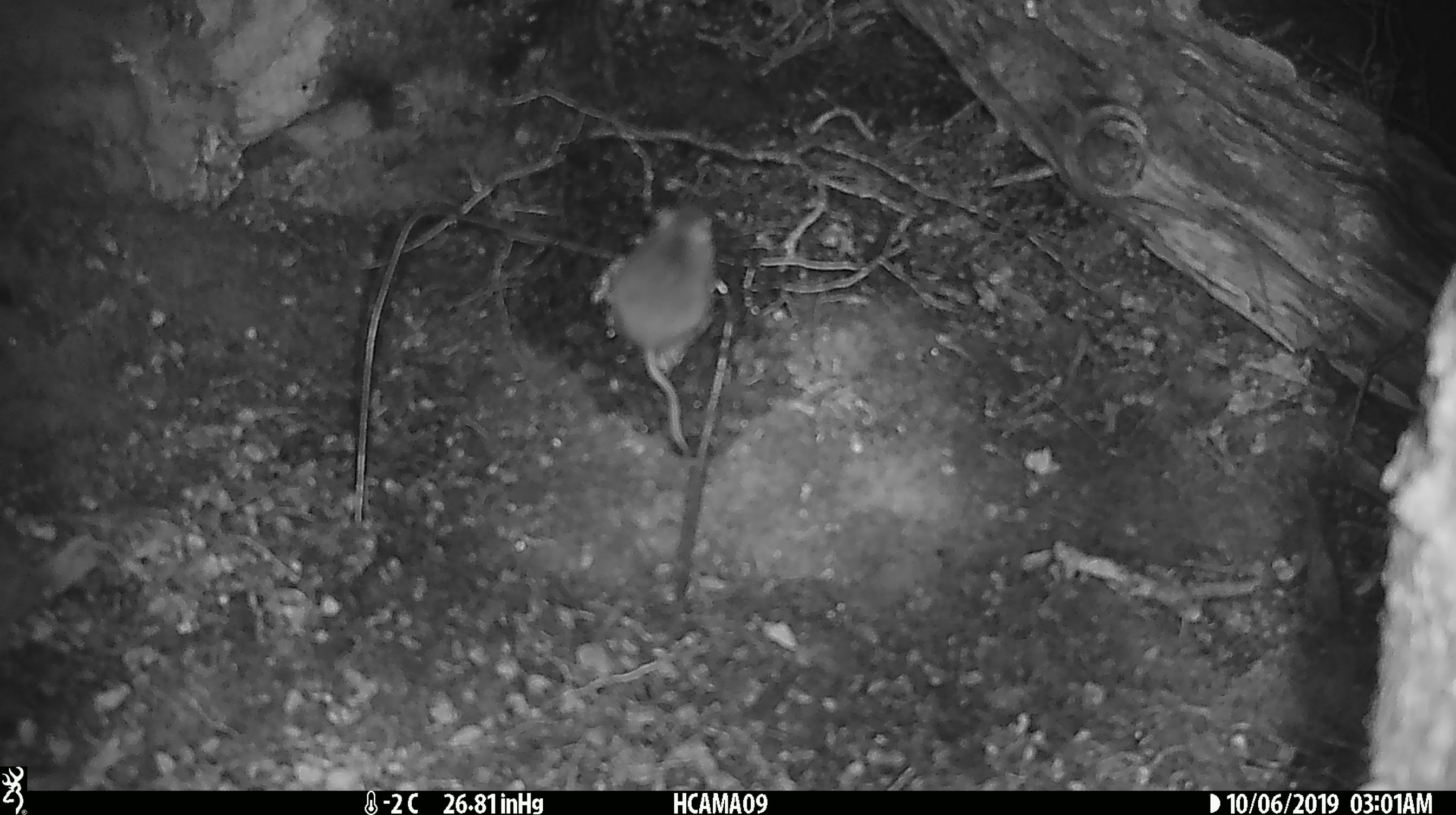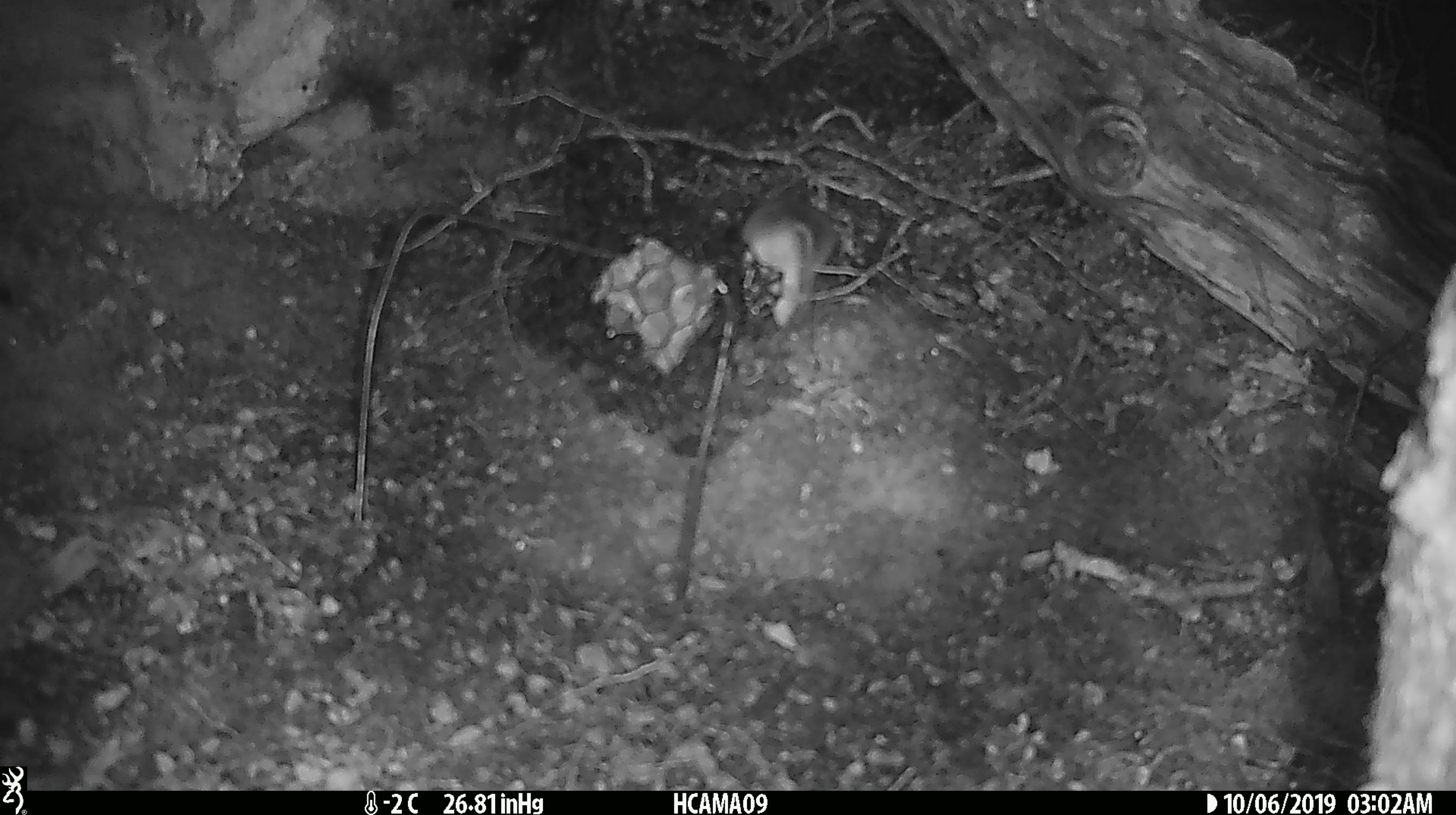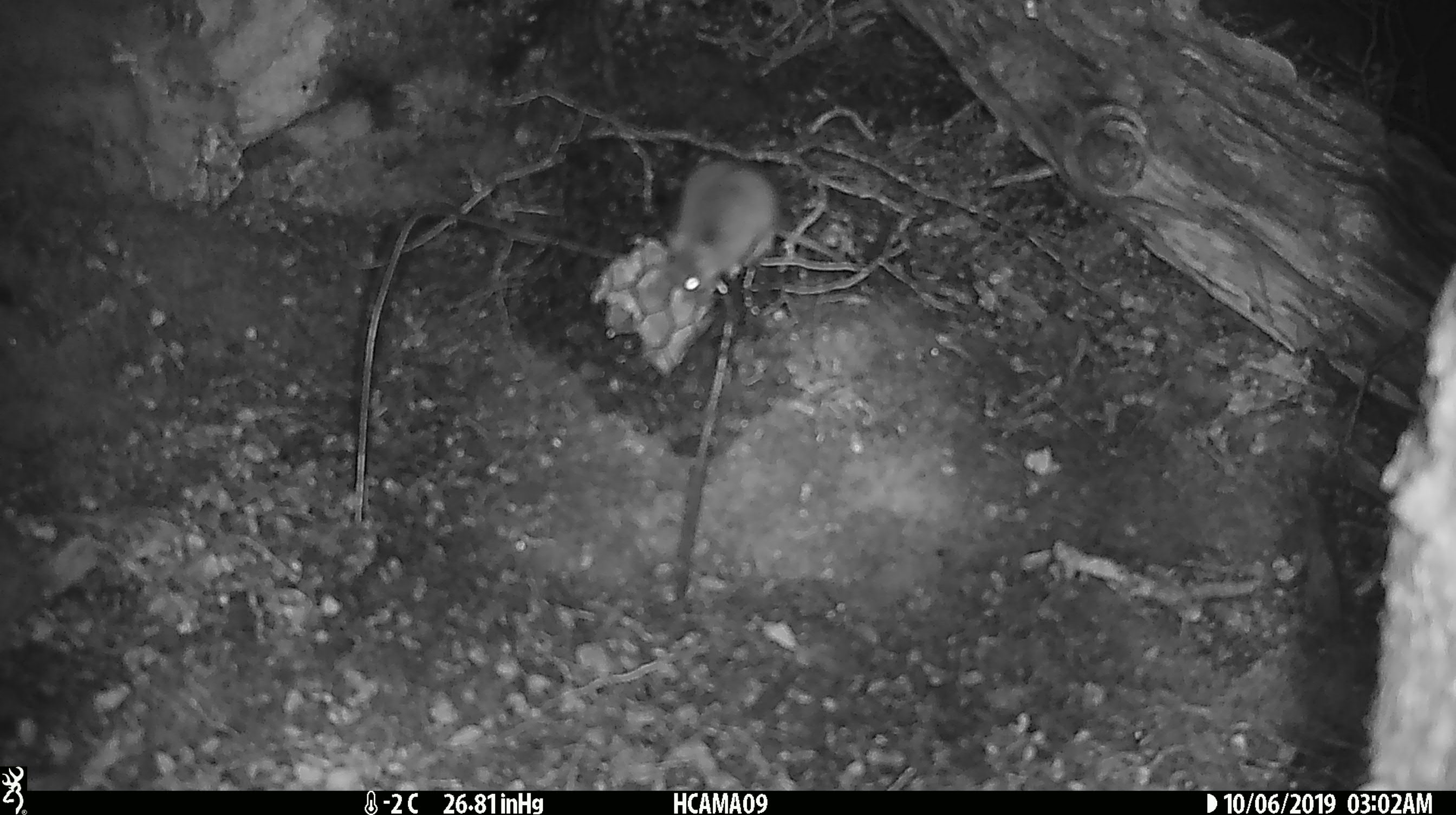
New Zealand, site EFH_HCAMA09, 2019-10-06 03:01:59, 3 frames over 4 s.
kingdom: Animalia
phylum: Chordata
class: Mammalia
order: Rodentia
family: Muridae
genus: Mus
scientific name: Mus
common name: mouse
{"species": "mouse (Mus)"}